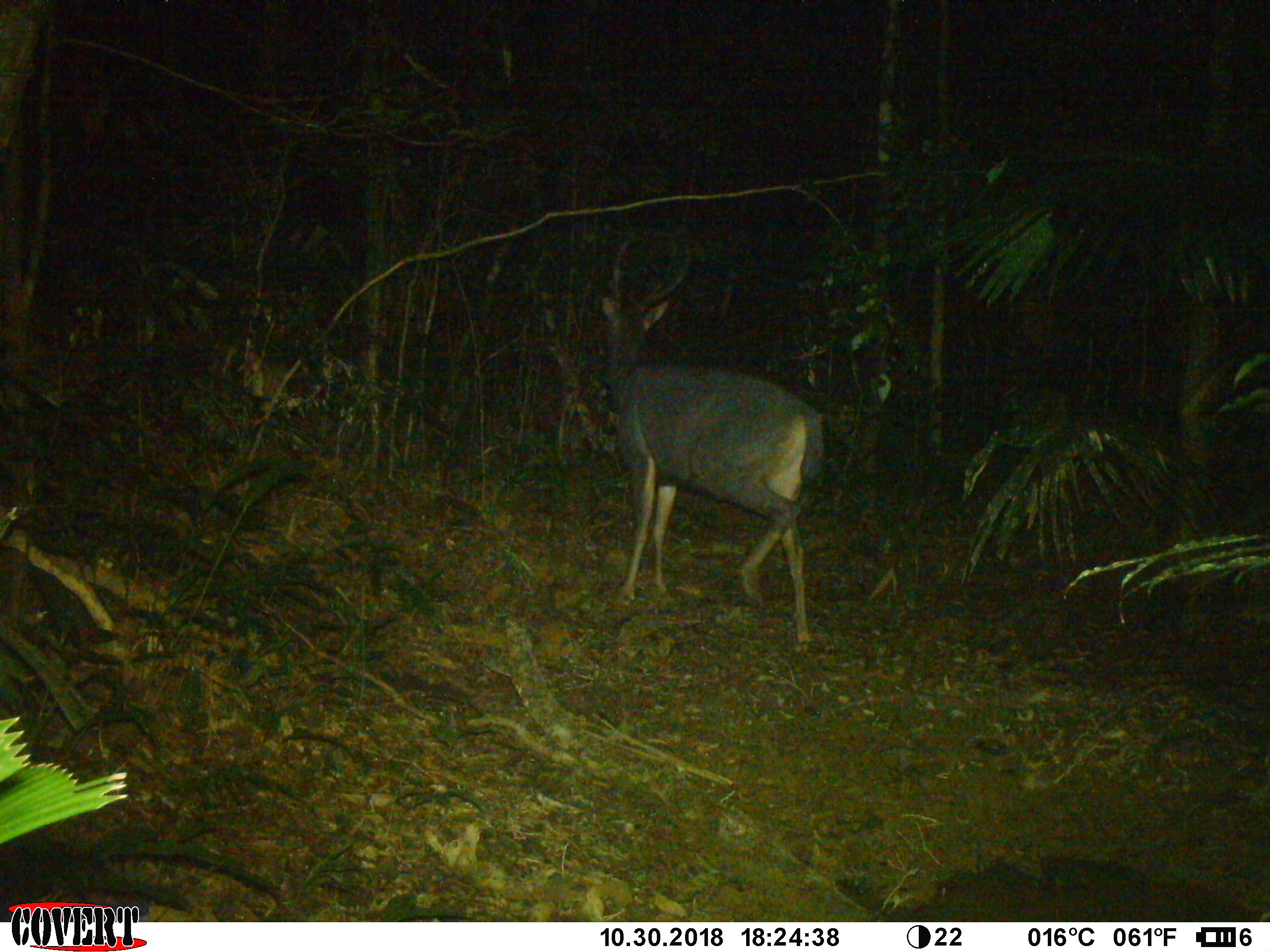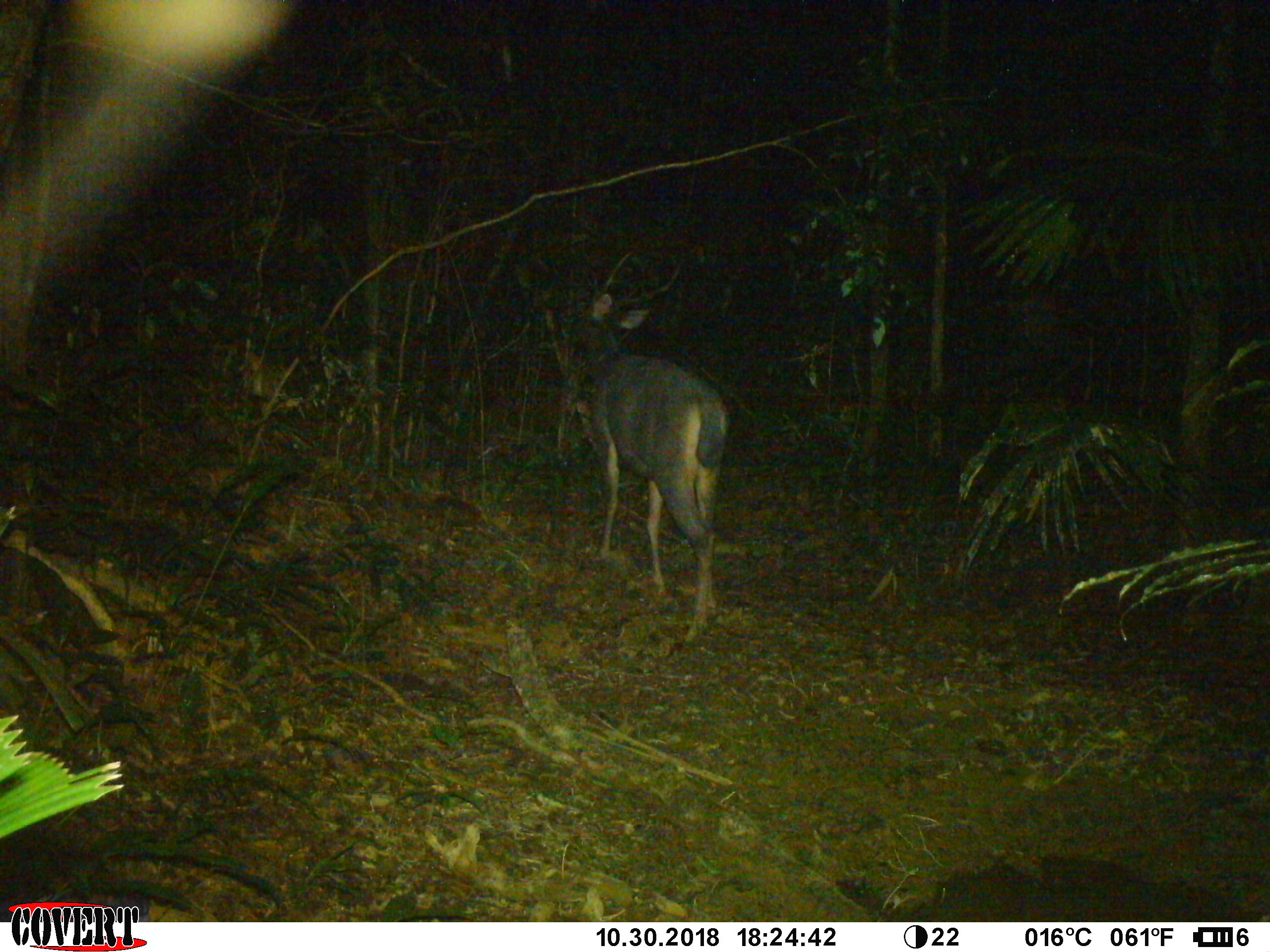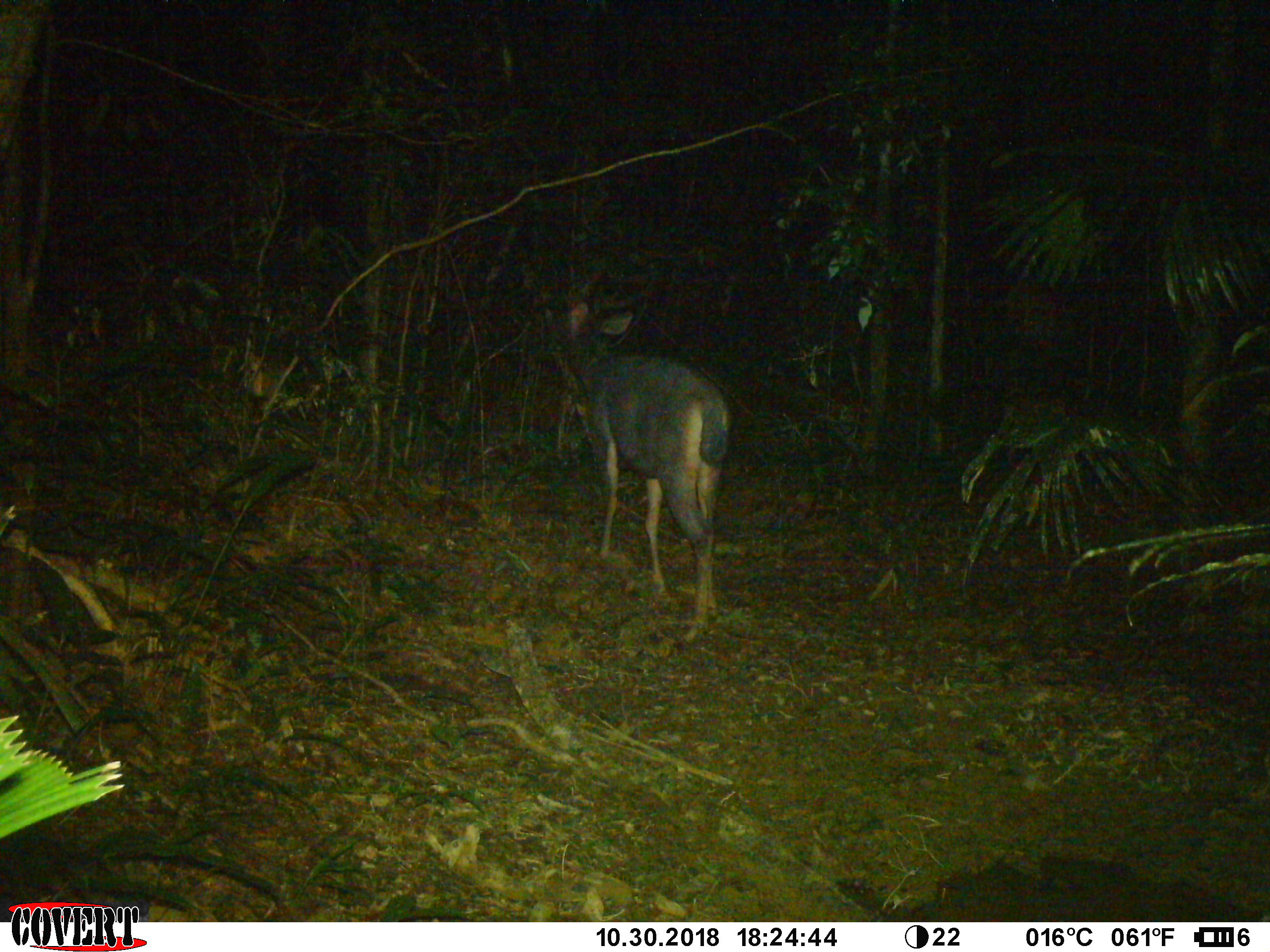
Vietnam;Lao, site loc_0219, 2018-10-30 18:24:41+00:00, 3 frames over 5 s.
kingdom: Animalia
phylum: Chordata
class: Mammalia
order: Artiodactyla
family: Cervidae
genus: Rusa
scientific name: Rusa unicolor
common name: sambar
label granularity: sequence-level